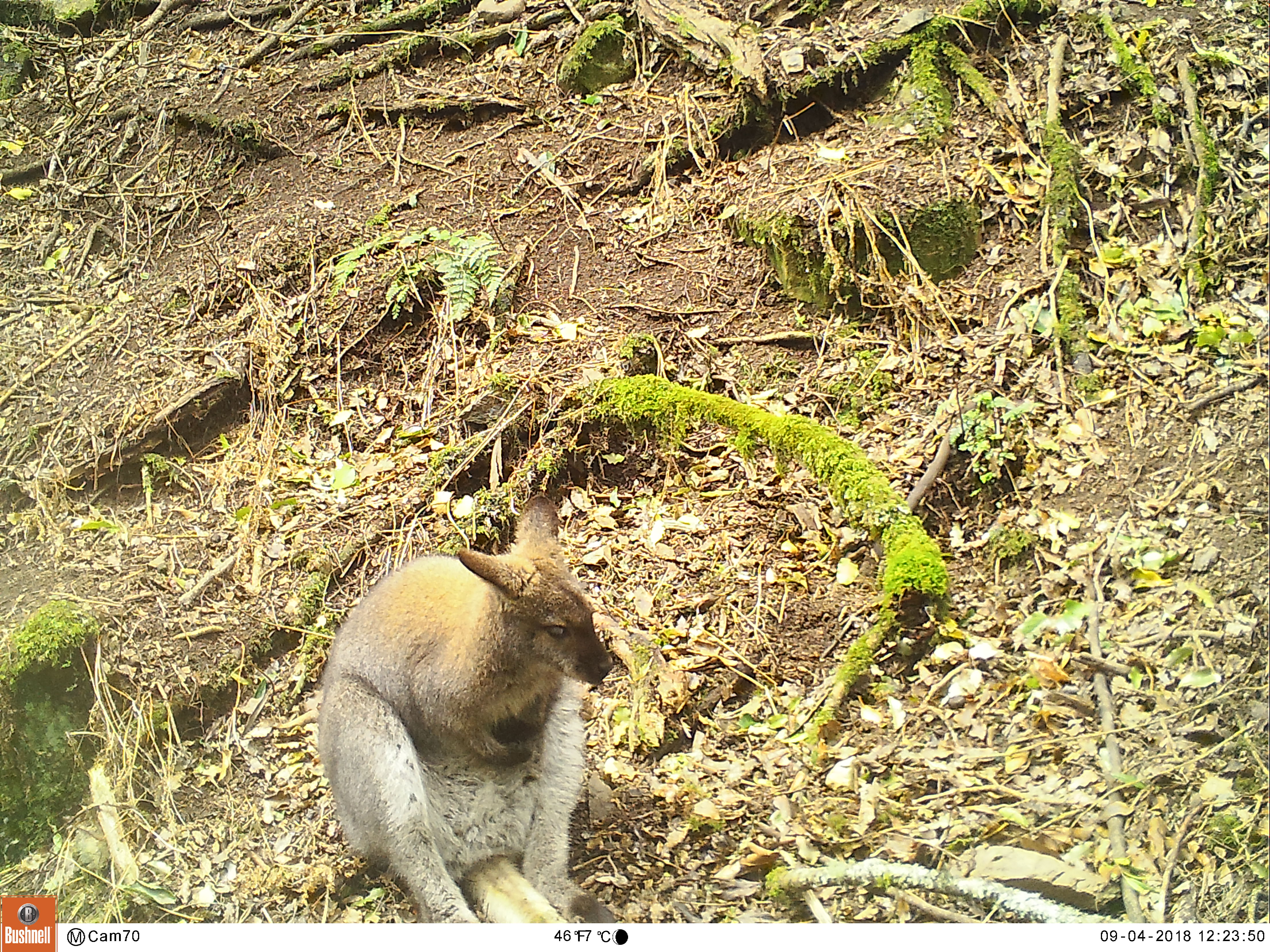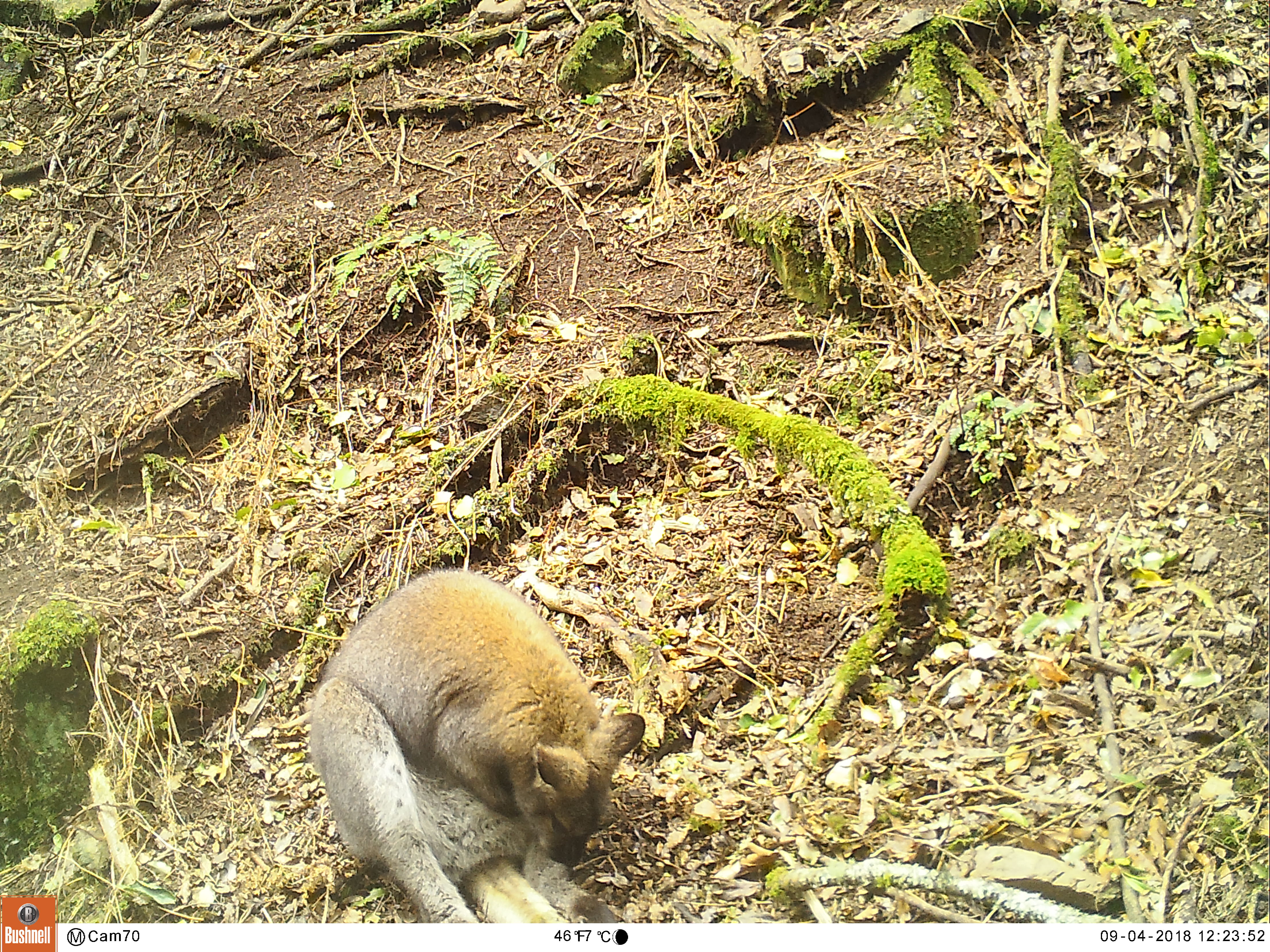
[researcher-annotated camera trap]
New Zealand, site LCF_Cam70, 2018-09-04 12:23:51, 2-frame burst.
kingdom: Animalia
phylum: Chordata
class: Mammalia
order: Diprotodontia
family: Macropodidae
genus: Notamacropus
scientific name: Notamacropus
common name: wallaby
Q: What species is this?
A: Wallaby (Notamacropus).